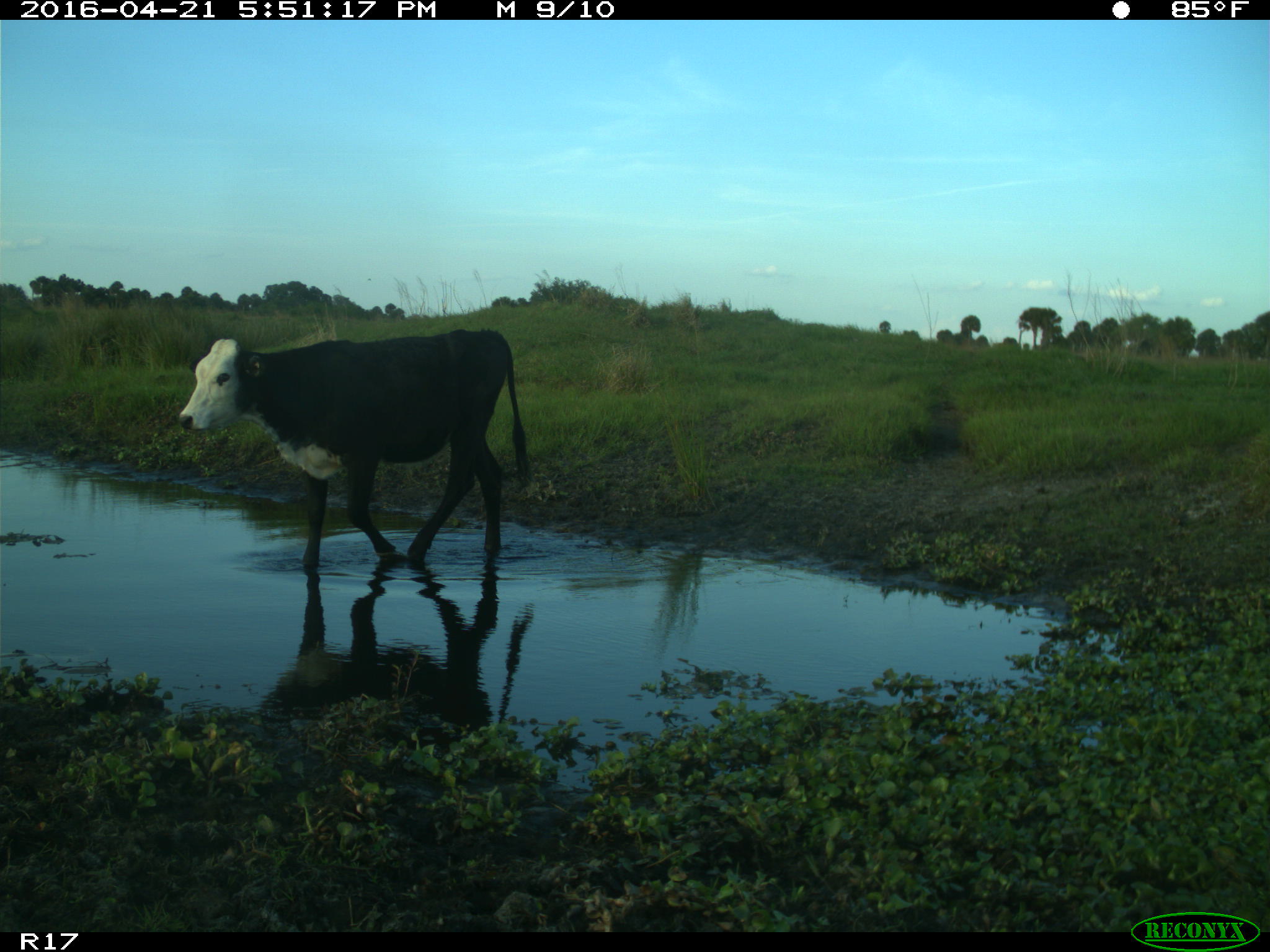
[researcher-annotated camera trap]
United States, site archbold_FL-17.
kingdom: Animalia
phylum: Chordata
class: Mammalia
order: Artiodactyla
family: Bovidae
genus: Bos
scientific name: Bos taurus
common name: domestic cow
Bos taurus (domestic cow).